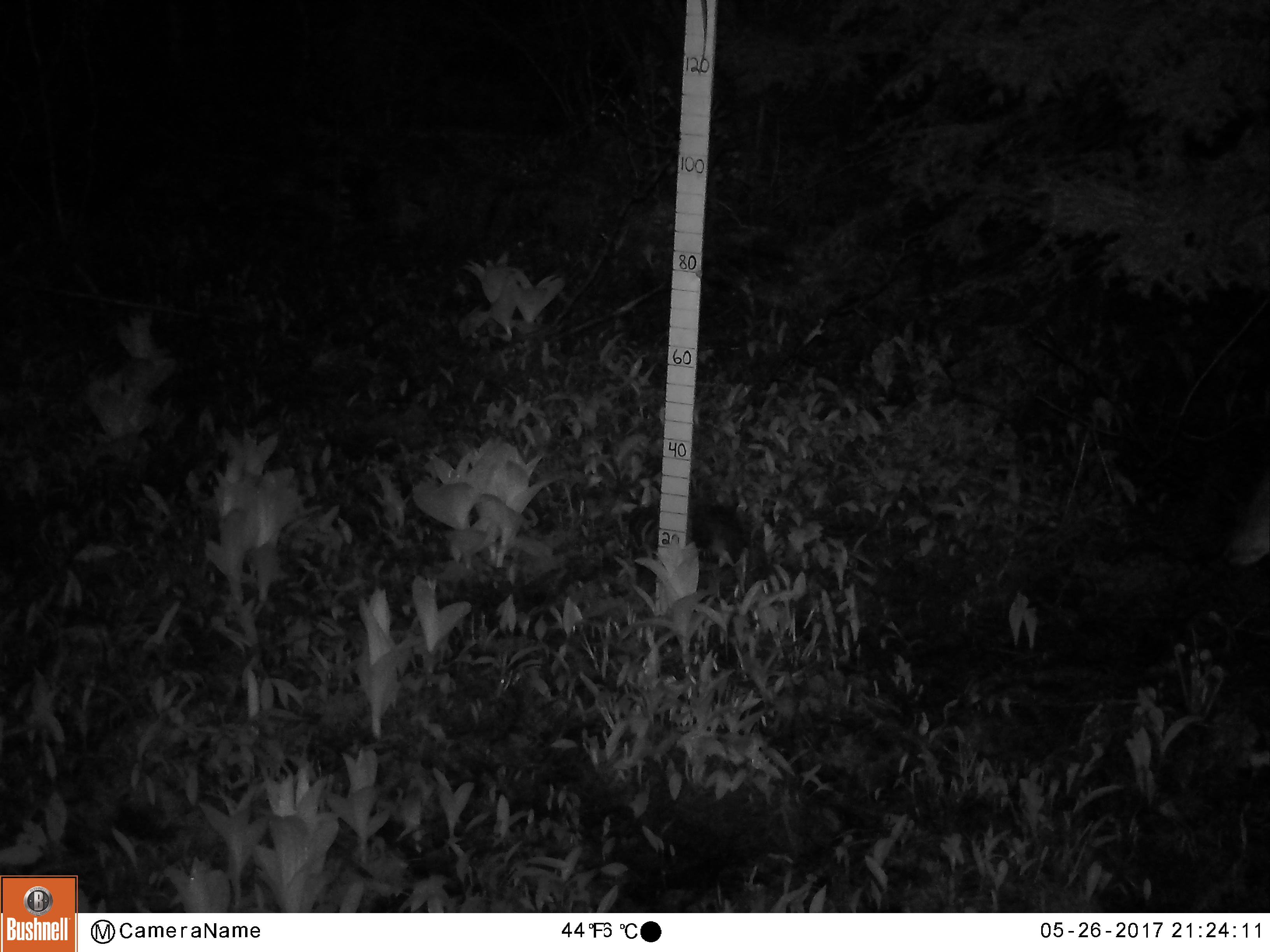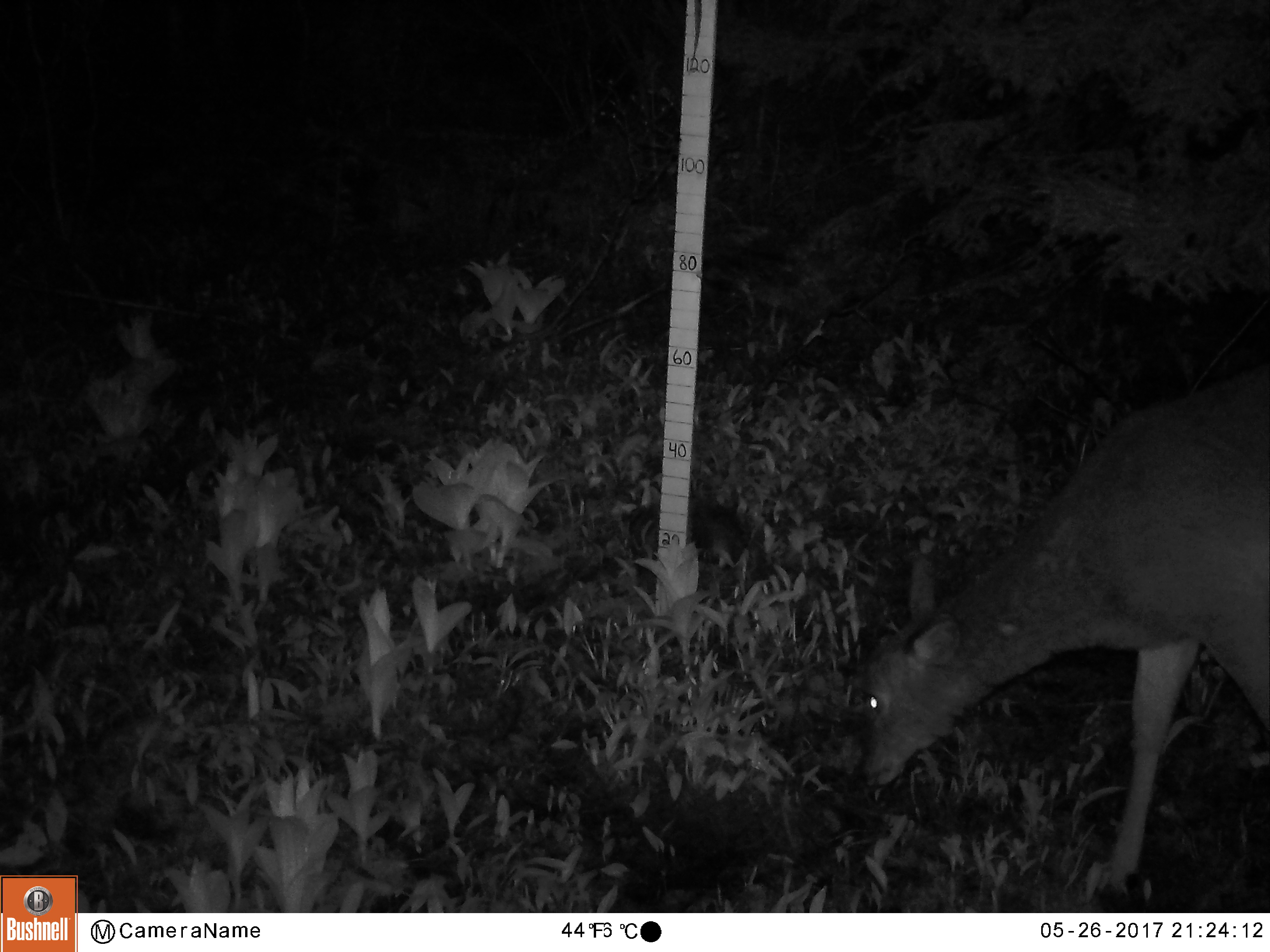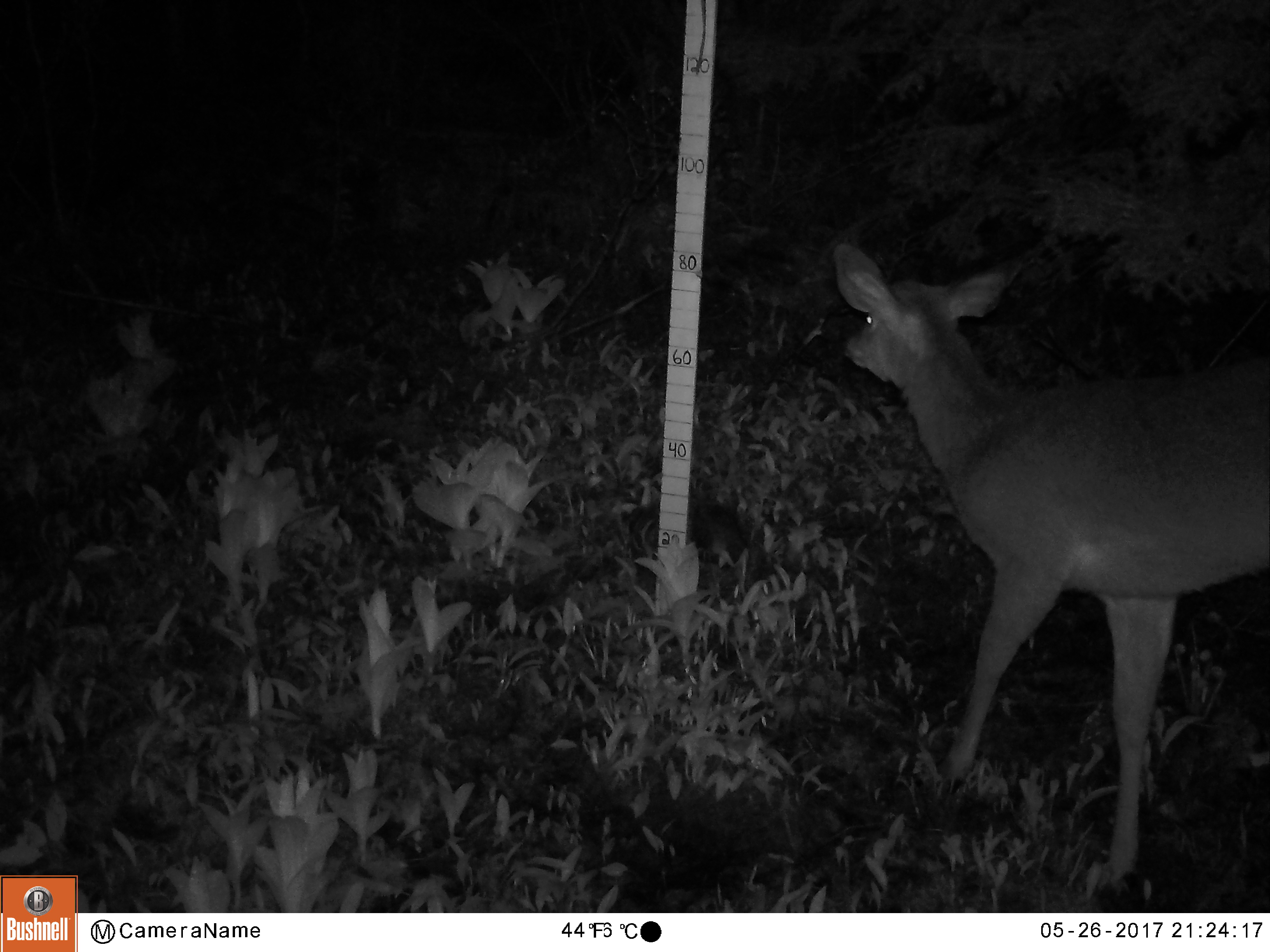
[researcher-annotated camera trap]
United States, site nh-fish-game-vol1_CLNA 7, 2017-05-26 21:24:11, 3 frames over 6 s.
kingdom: Animalia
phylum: Chordata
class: Mammalia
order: Artiodactyla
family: Cervidae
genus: Odocoileus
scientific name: Odocoileus virginianus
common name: white-tailed deer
White-tailed deer (Odocoileus virginianus).